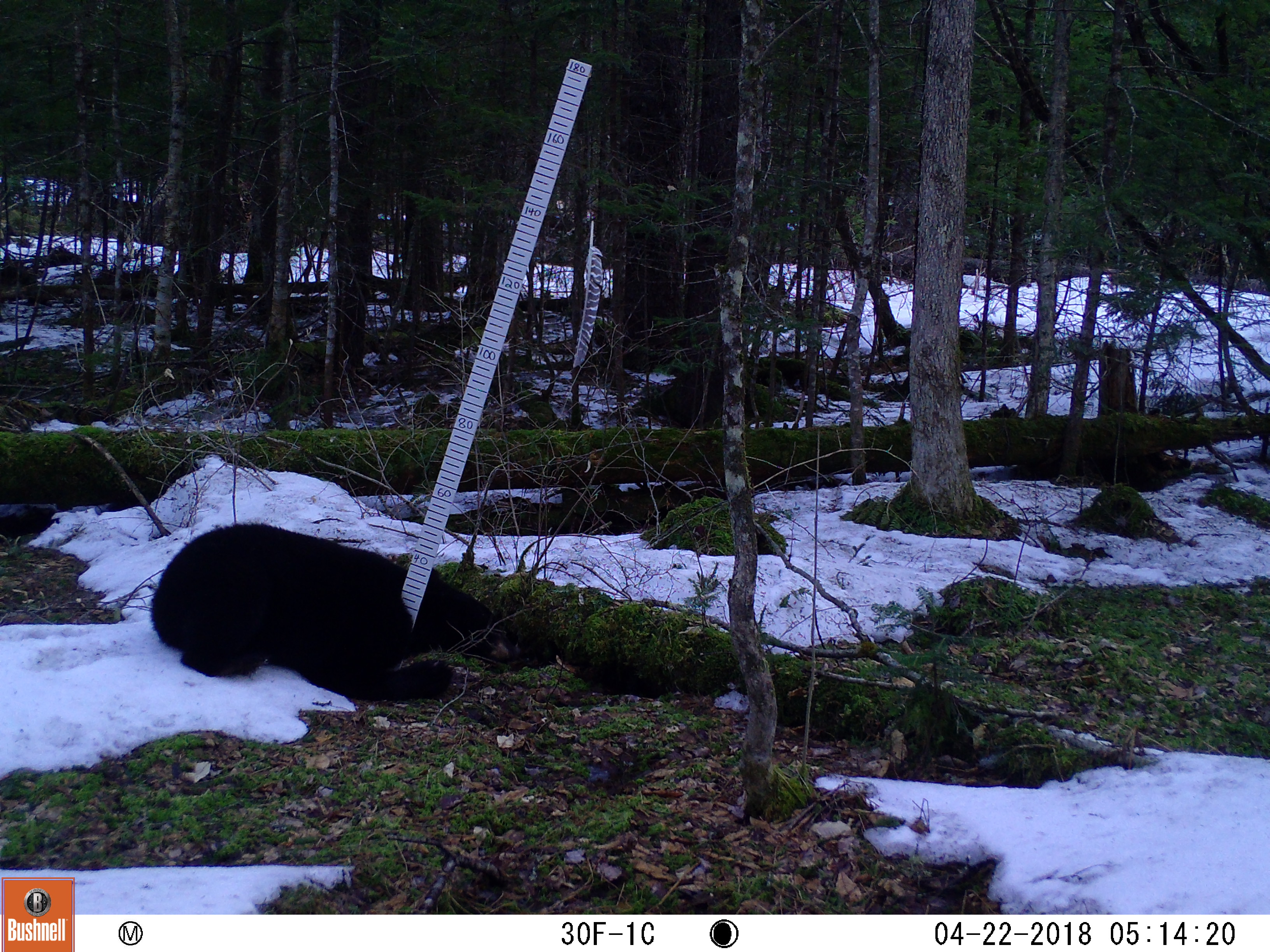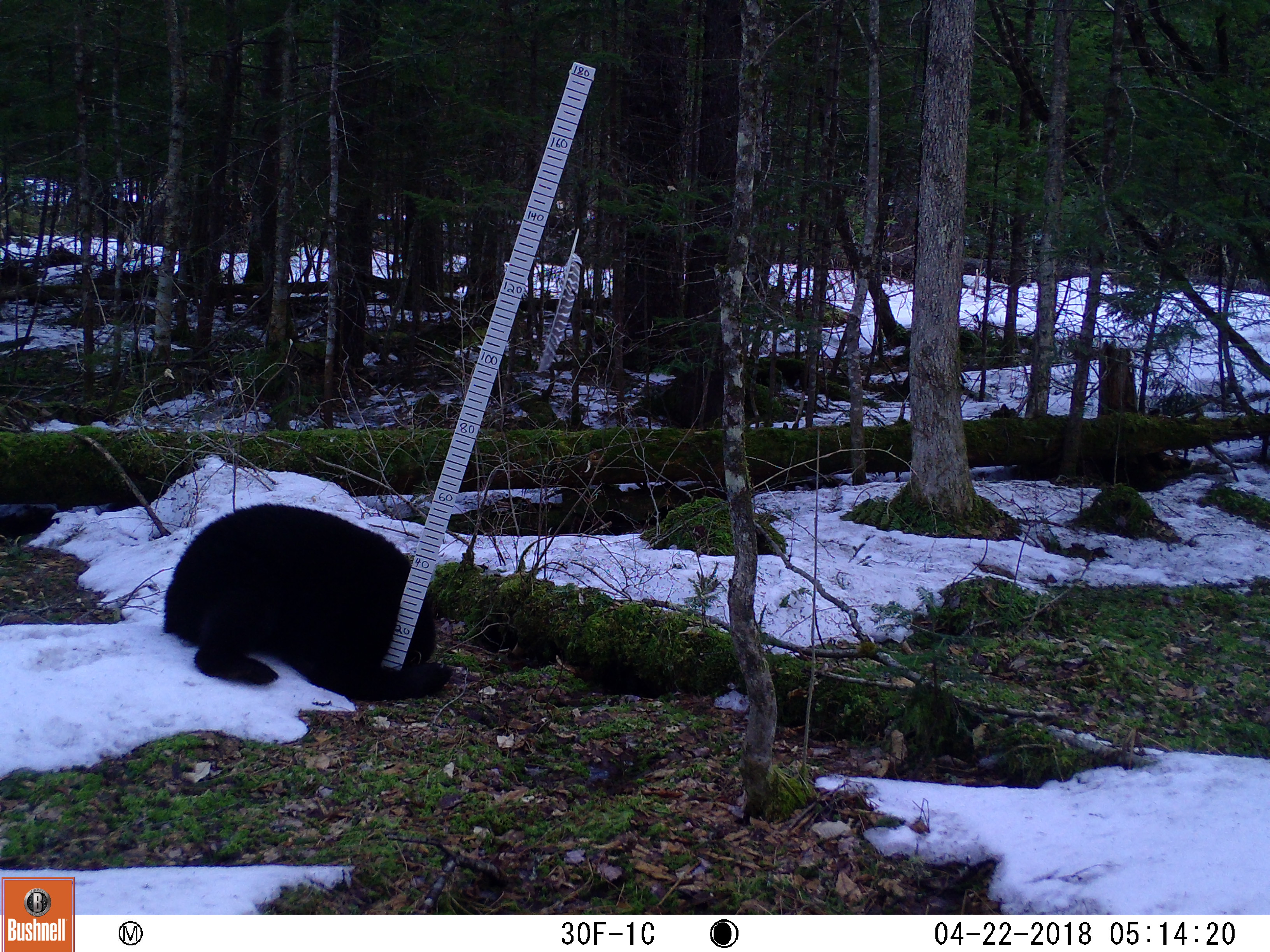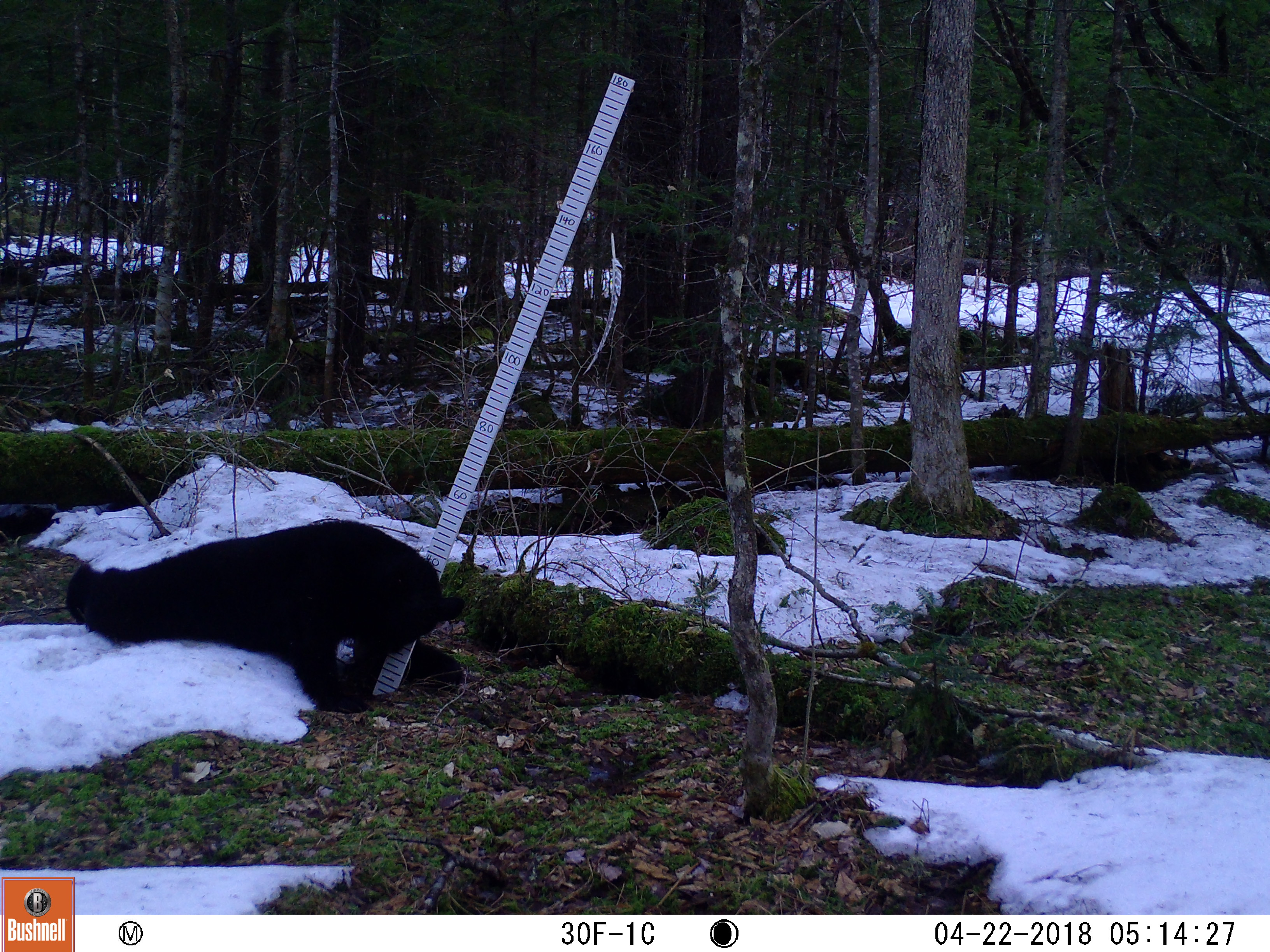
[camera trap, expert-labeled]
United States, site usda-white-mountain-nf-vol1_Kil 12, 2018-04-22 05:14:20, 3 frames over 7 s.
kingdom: Animalia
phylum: Chordata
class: Mammalia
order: Carnivora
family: Ursidae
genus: Ursus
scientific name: Ursus americanus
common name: black bear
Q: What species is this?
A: Black bear (Ursus americanus).